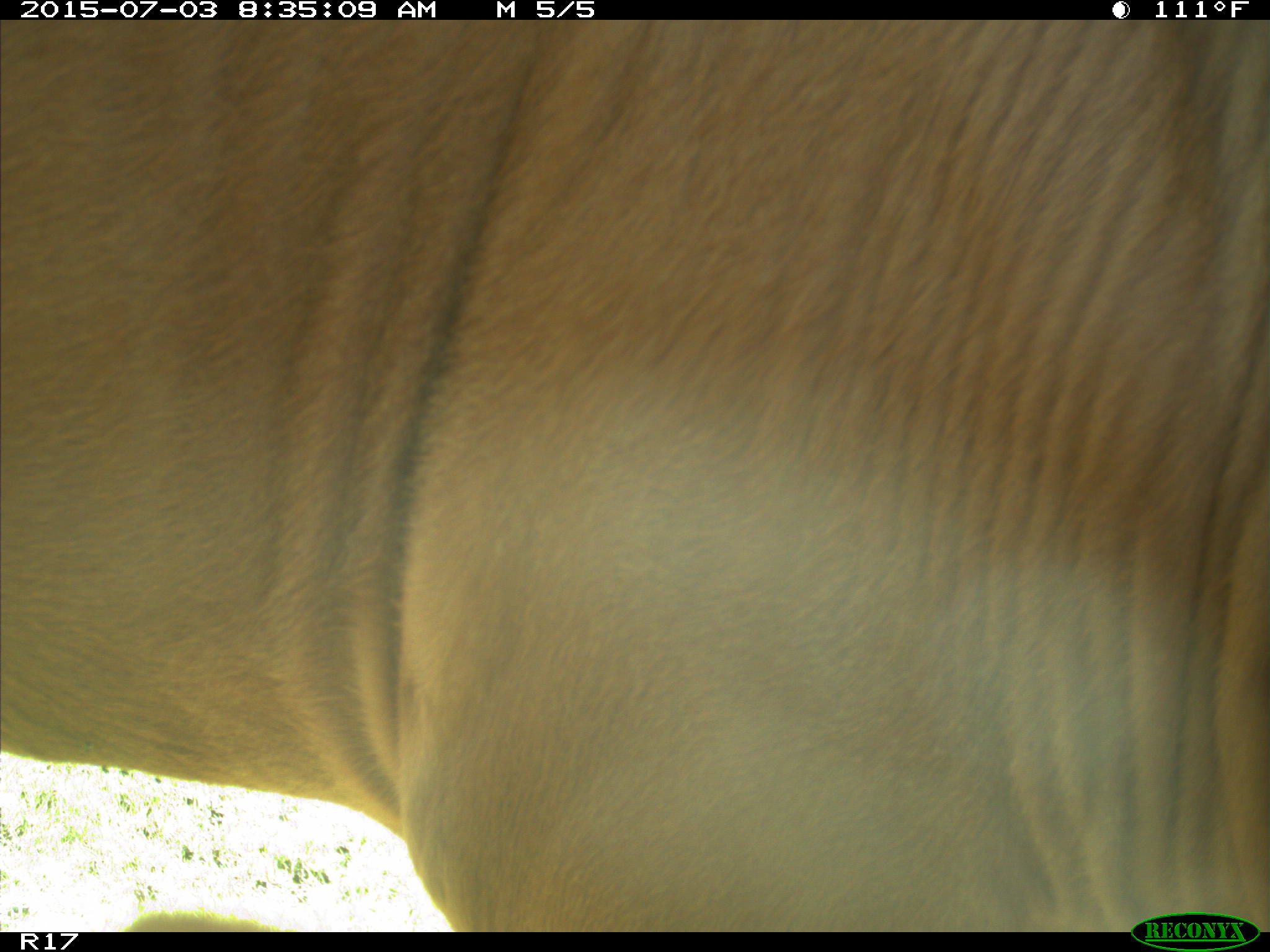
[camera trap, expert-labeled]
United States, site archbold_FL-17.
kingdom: Animalia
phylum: Chordata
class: Mammalia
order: Artiodactyla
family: Bovidae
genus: Bos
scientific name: Bos taurus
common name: domestic cow